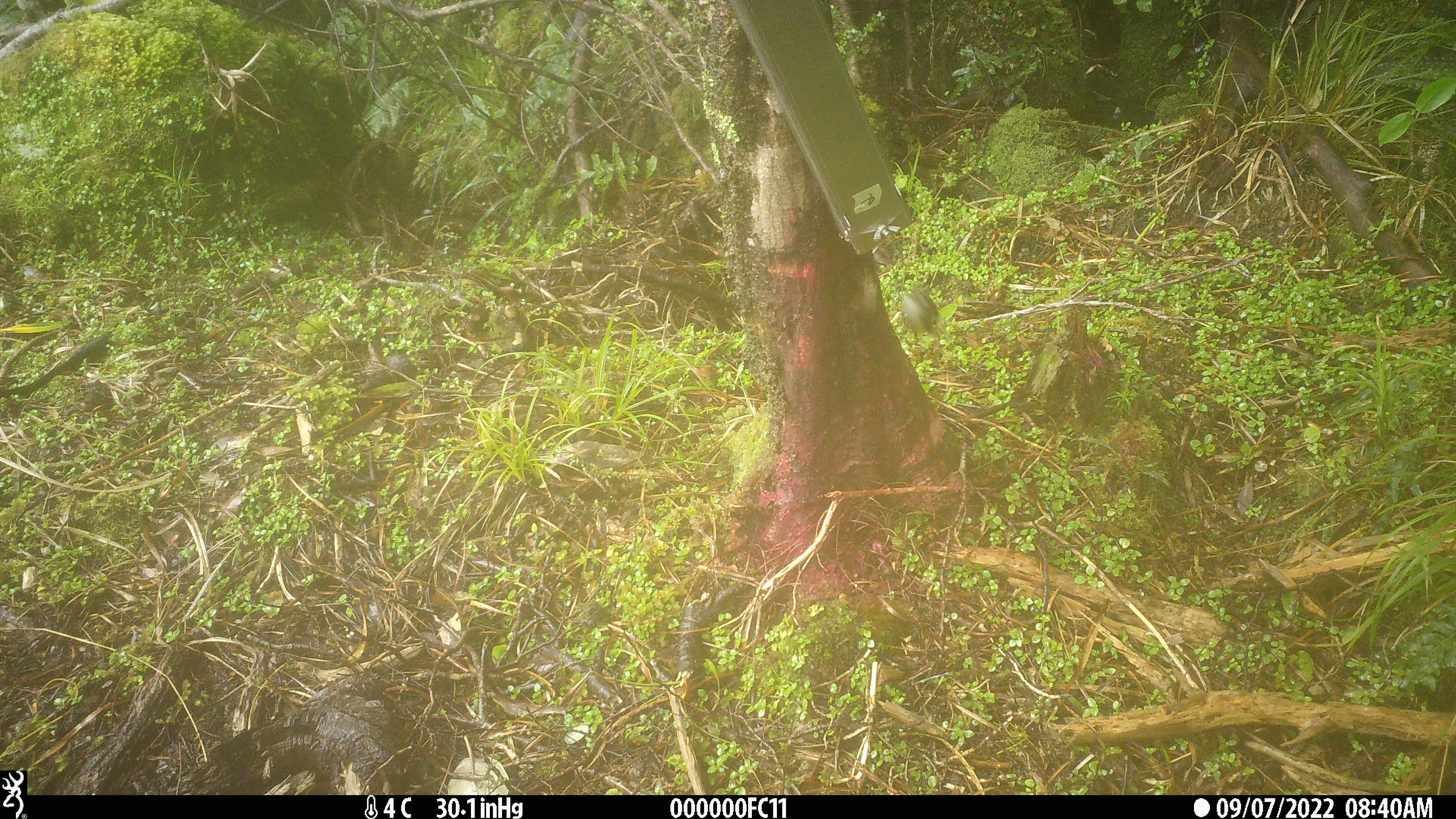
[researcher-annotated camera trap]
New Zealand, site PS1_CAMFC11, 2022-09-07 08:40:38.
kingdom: Animalia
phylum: Chordata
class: Aves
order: Passeriformes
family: Acanthisittidae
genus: Acanthisitta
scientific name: Acanthisitta chloris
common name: rifleman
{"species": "rifleman (Acanthisitta chloris)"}